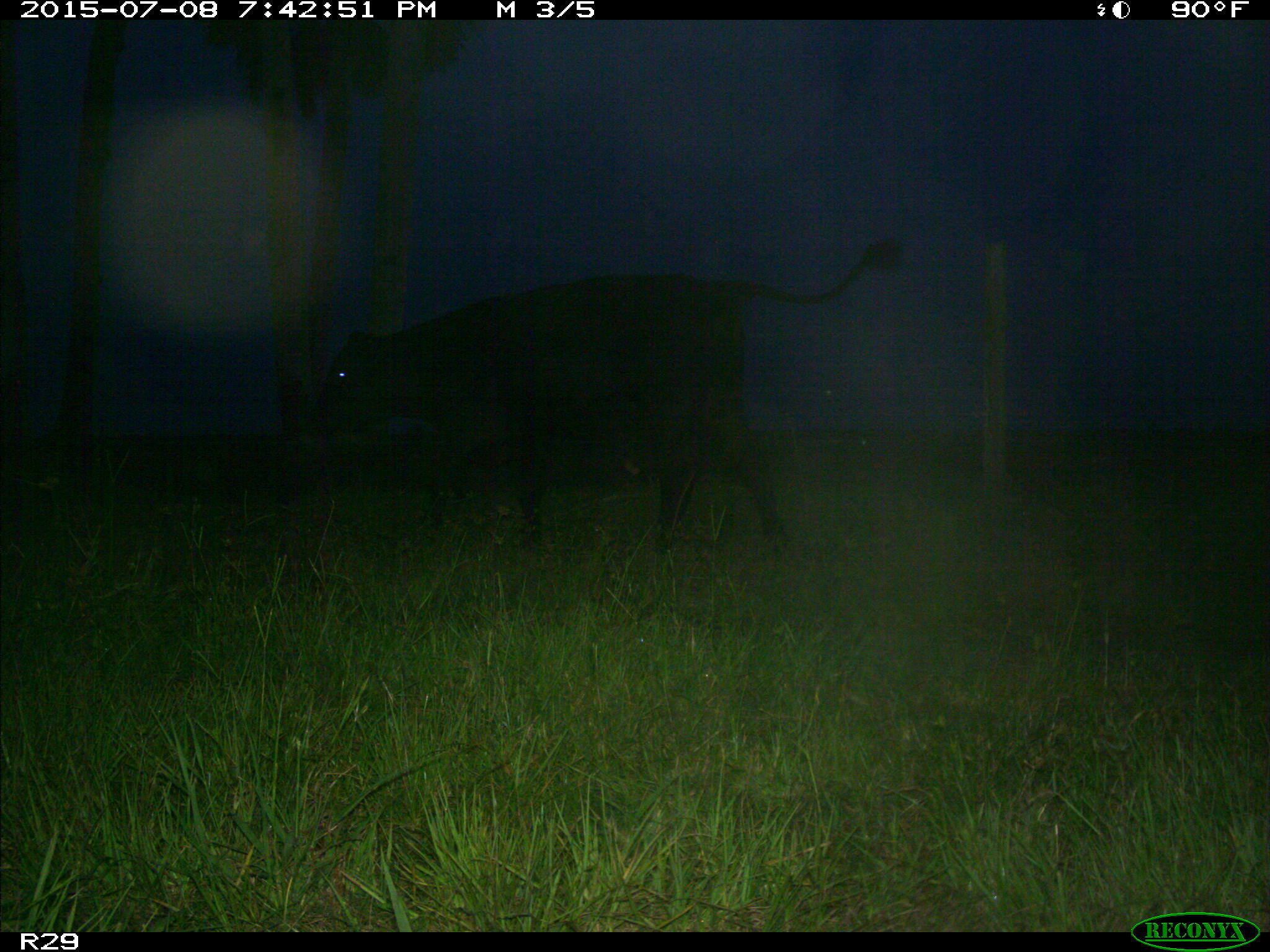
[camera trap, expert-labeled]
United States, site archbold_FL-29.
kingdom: Animalia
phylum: Chordata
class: Mammalia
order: Artiodactyla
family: Bovidae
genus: Bos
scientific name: Bos taurus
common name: domestic cow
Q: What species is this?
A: Bos taurus (domestic cow).